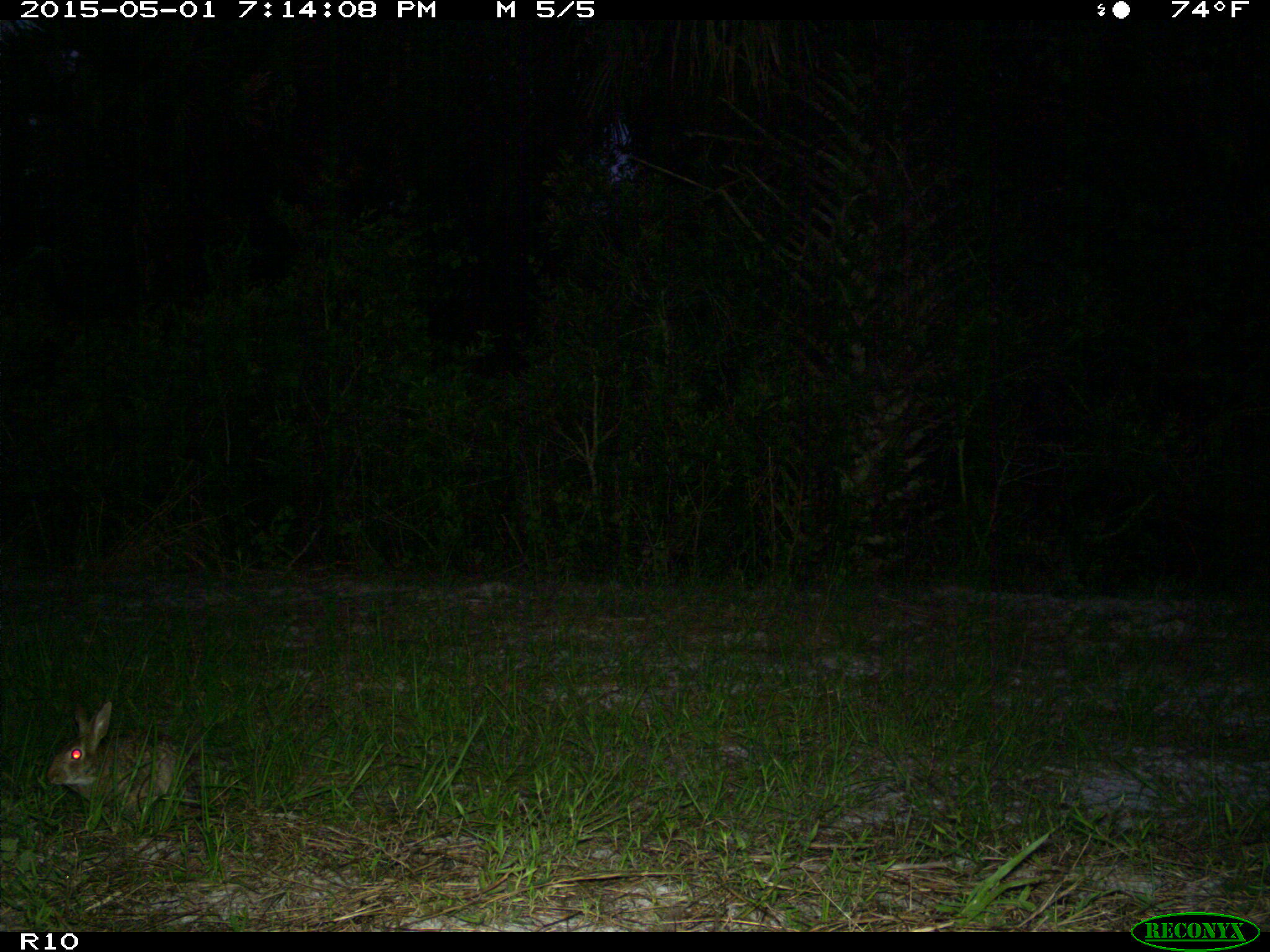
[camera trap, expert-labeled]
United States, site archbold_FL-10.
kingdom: Animalia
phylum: Chordata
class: Mammalia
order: Lagomorpha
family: Leporidae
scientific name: Leporidae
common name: rabbits and hares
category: unidentified rabbit